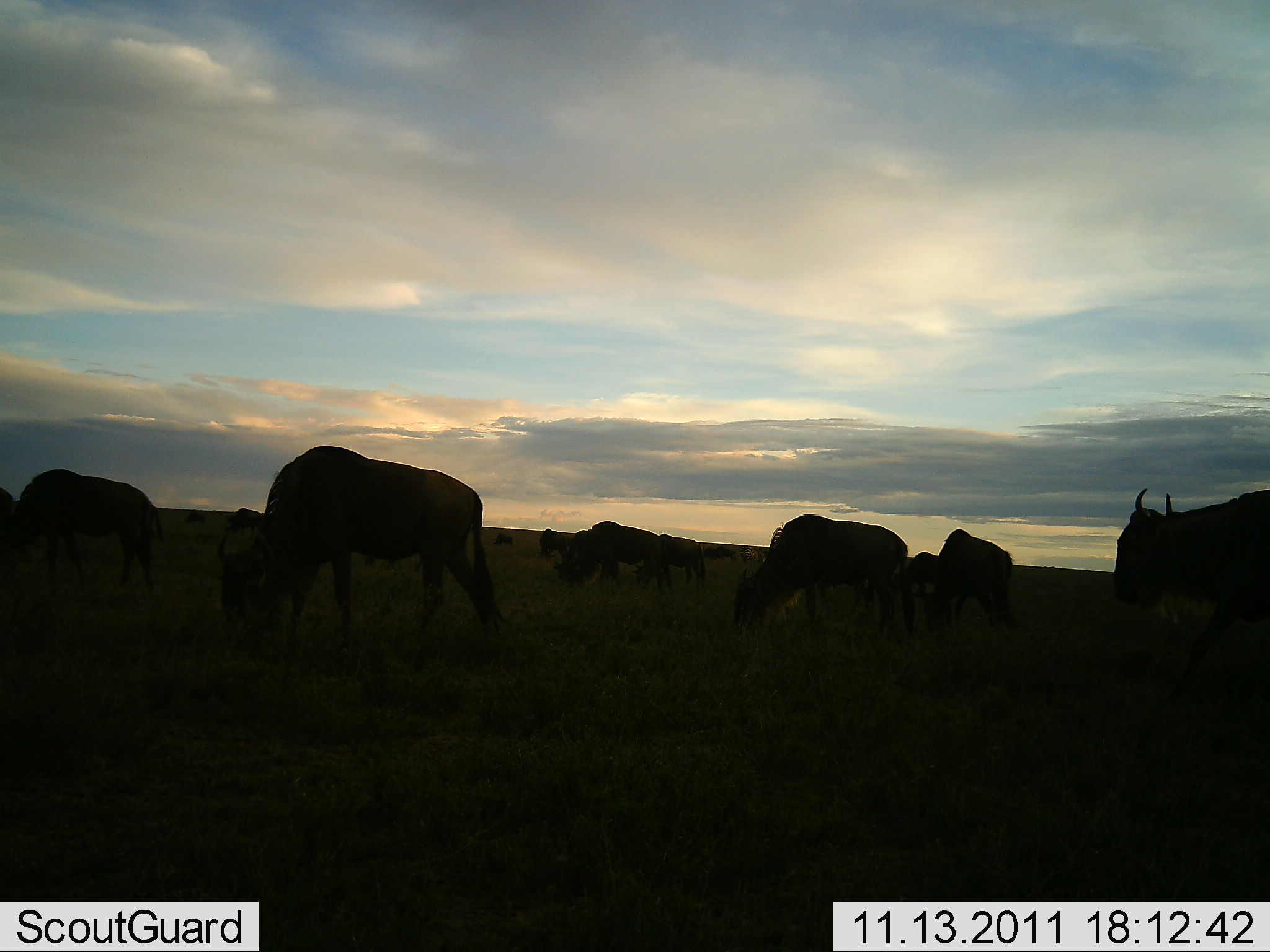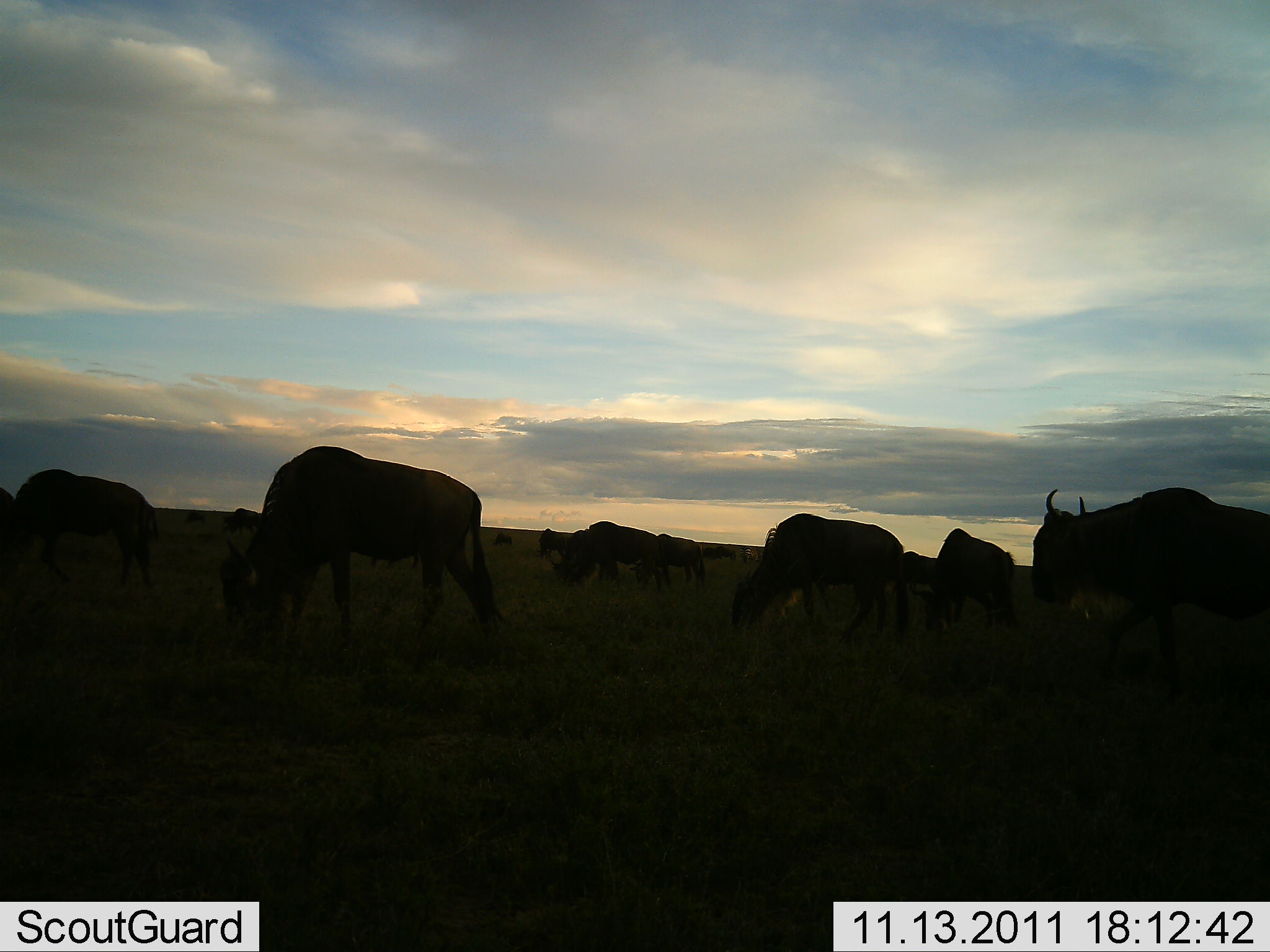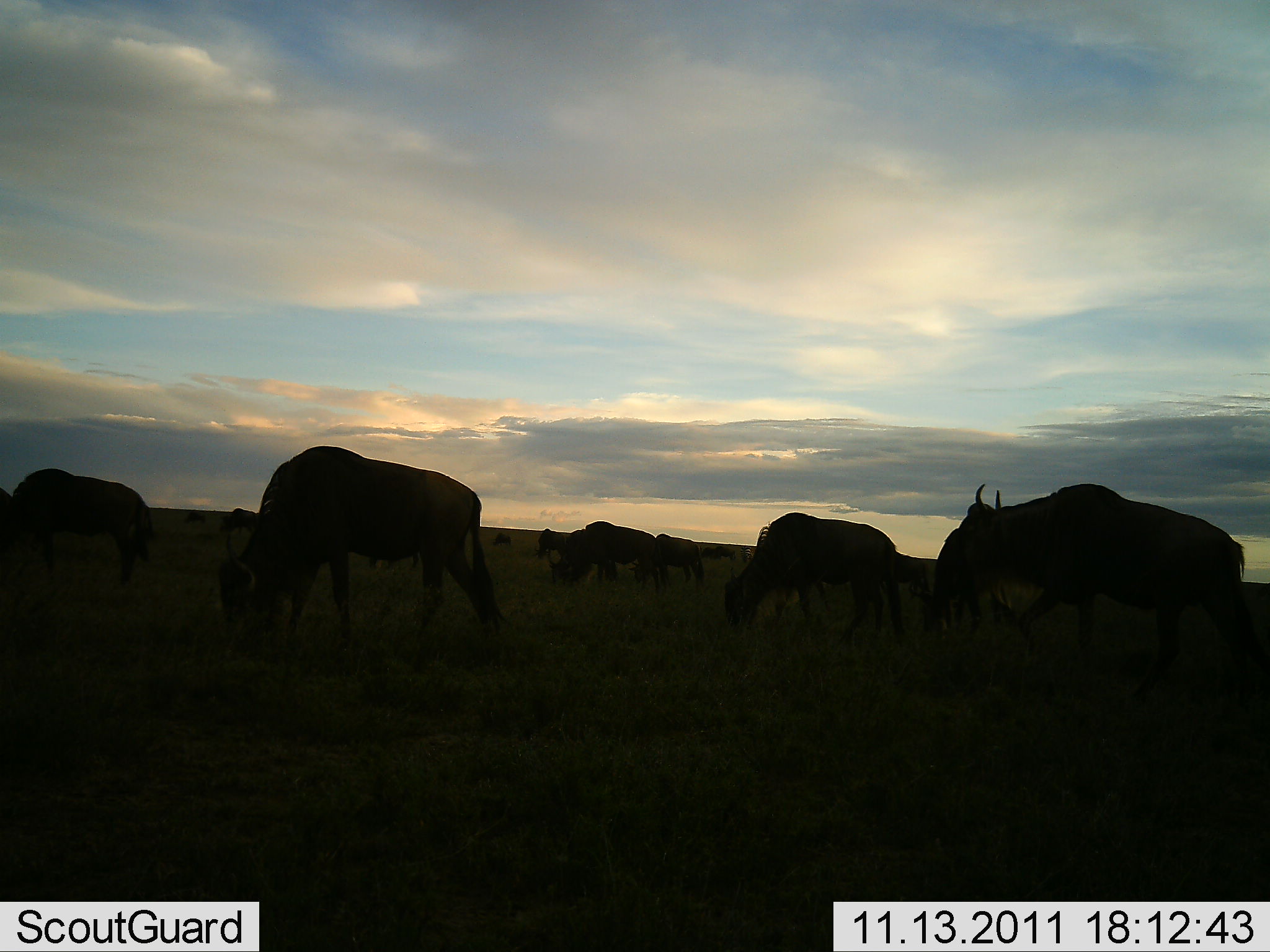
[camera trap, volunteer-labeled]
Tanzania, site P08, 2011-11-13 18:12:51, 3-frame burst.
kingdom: Animalia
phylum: Chordata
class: Mammalia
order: Artiodactyla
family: Bovidae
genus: Connochaetes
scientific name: Connochaetes taurinus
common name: blue wildebeest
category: wildebeest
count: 11-50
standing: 54%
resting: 0%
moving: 62%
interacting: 0%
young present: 8%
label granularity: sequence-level